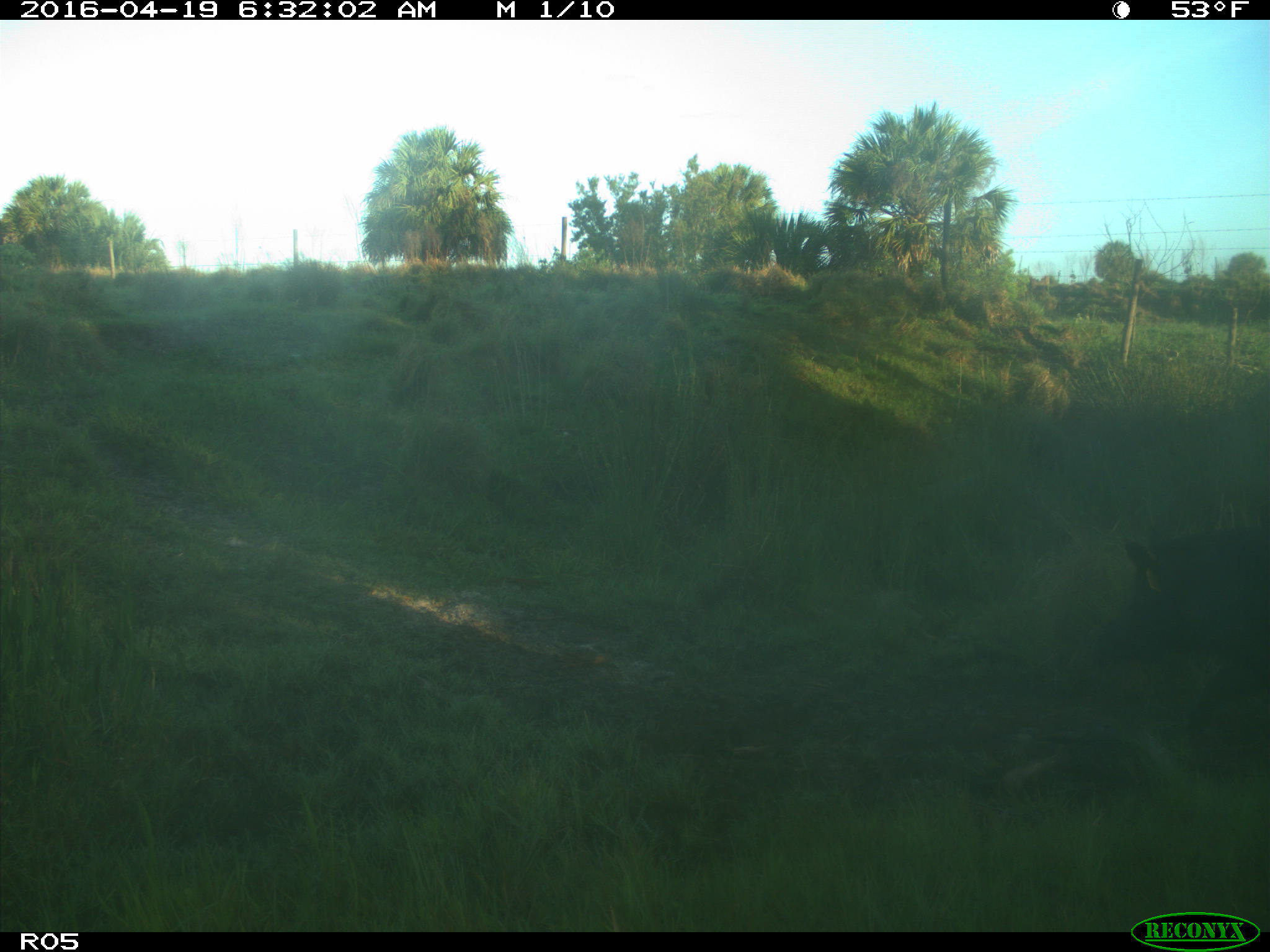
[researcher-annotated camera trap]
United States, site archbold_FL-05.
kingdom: Animalia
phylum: Chordata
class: Mammalia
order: Artiodactyla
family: Suidae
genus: Sus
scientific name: Sus scrofa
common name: wild boar